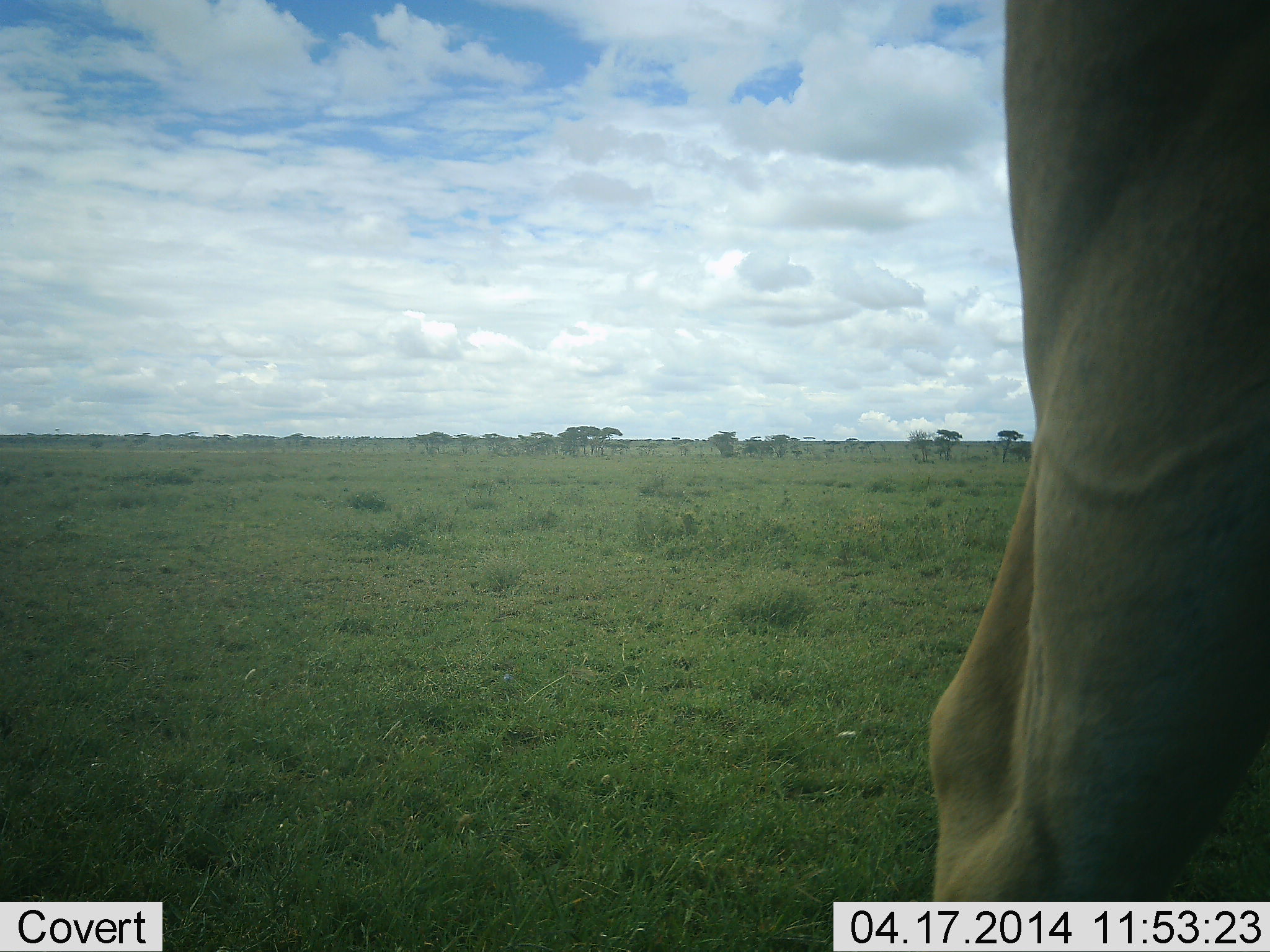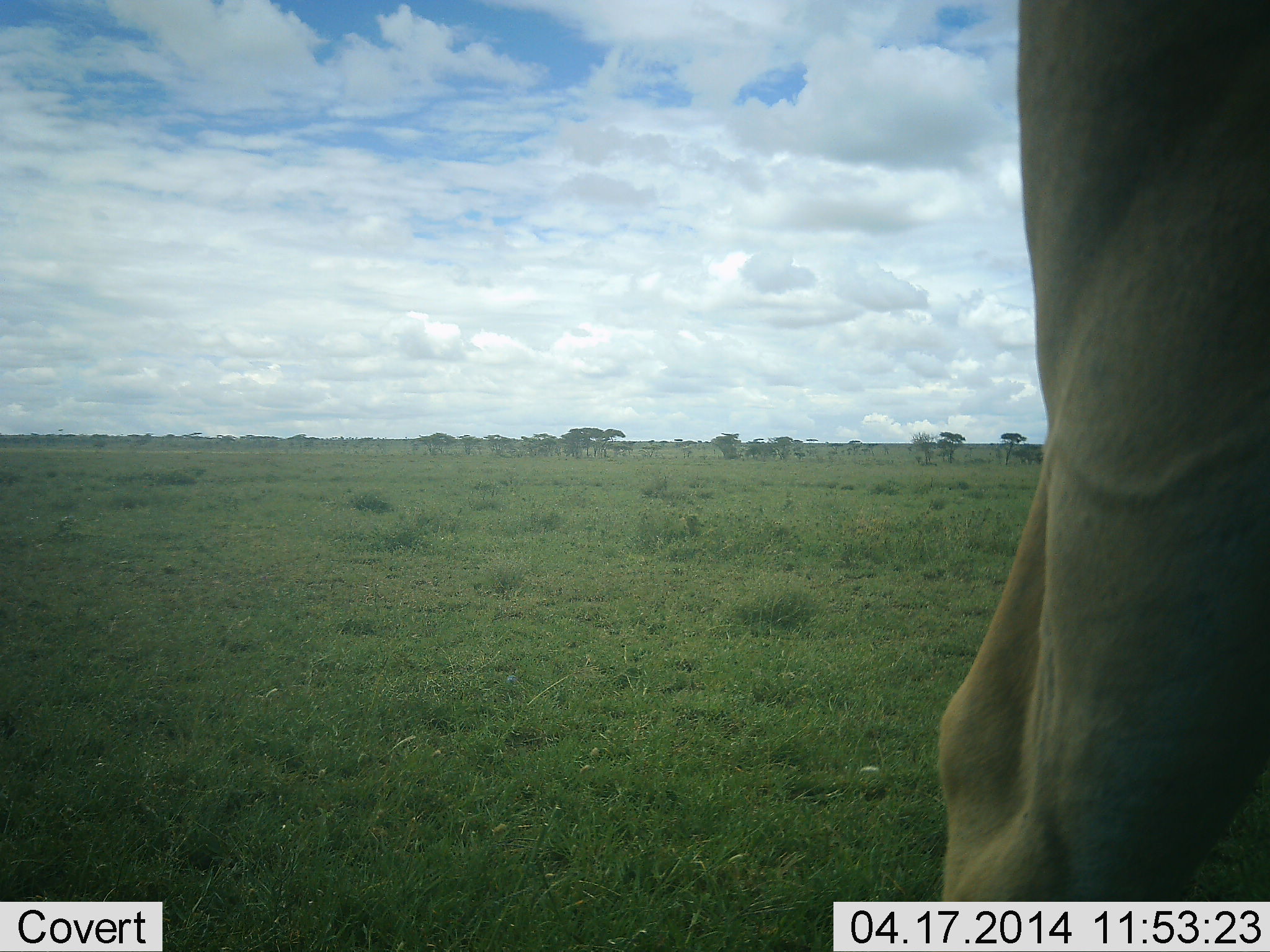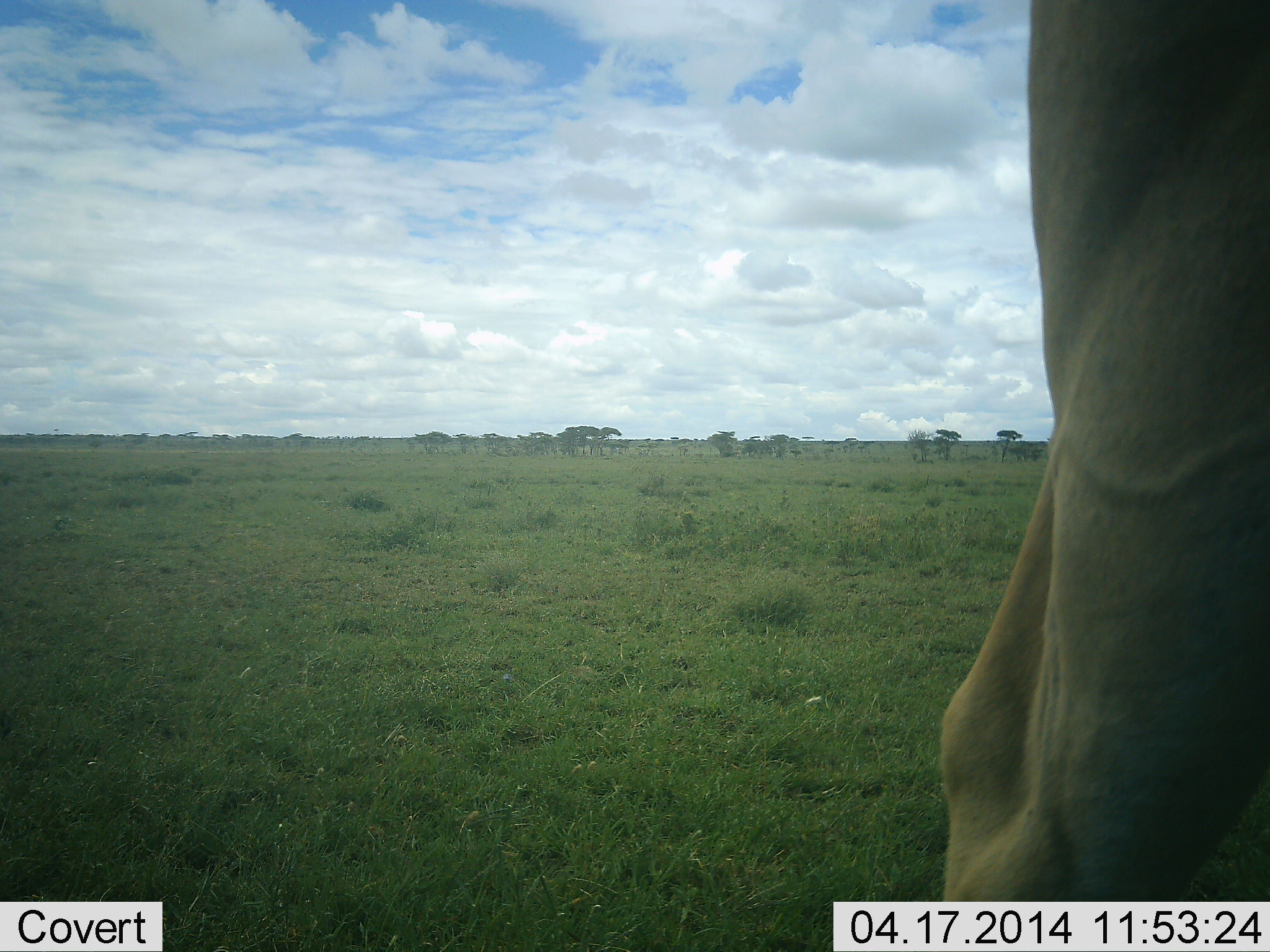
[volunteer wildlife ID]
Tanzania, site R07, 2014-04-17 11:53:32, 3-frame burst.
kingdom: Animalia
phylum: Chordata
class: Mammalia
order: Artiodactyla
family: Bovidae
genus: Alcelaphus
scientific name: Alcelaphus buselaphus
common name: hartebeest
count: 1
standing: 100%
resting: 0%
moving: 0%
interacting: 0%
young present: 0%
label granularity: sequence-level